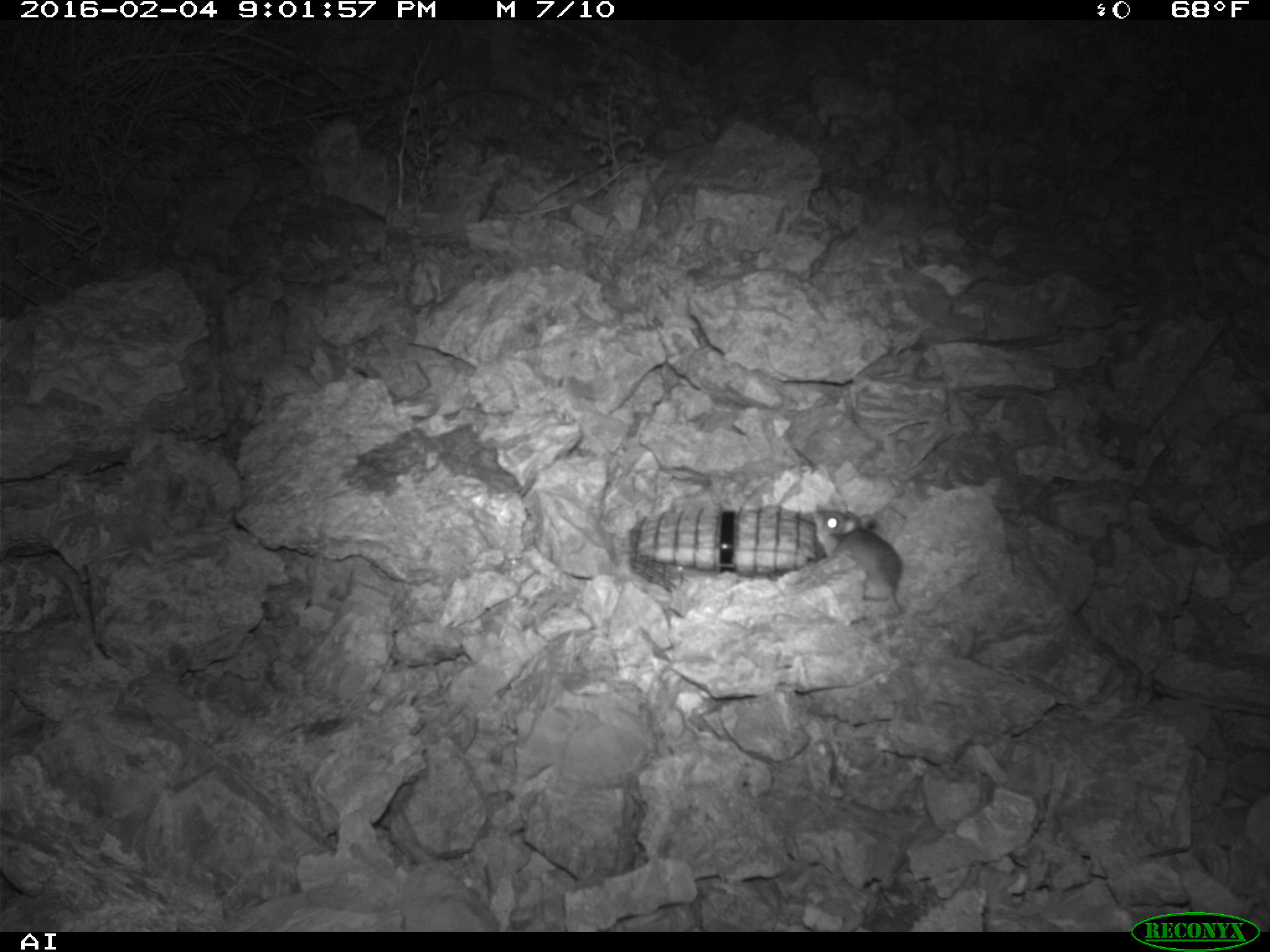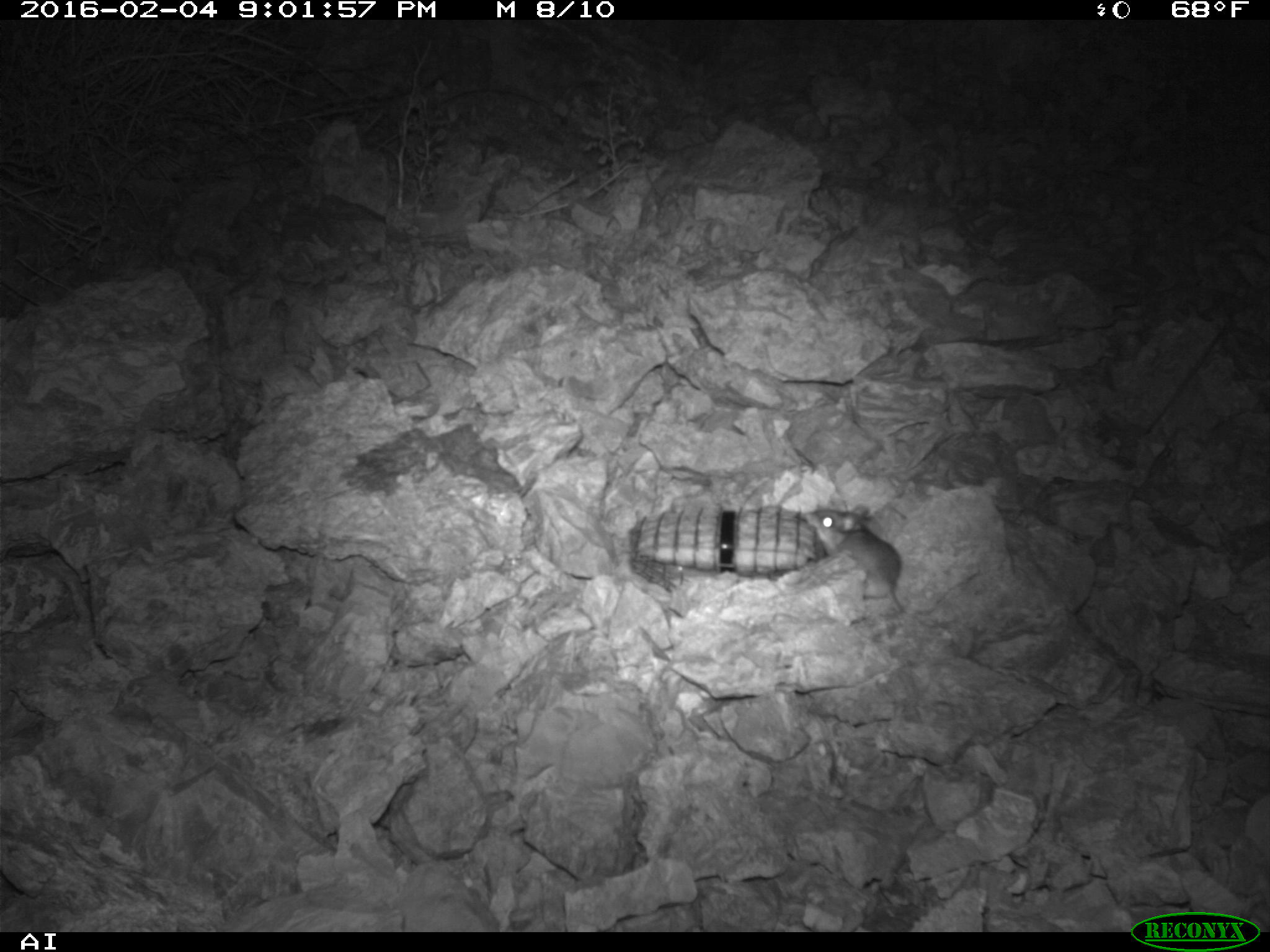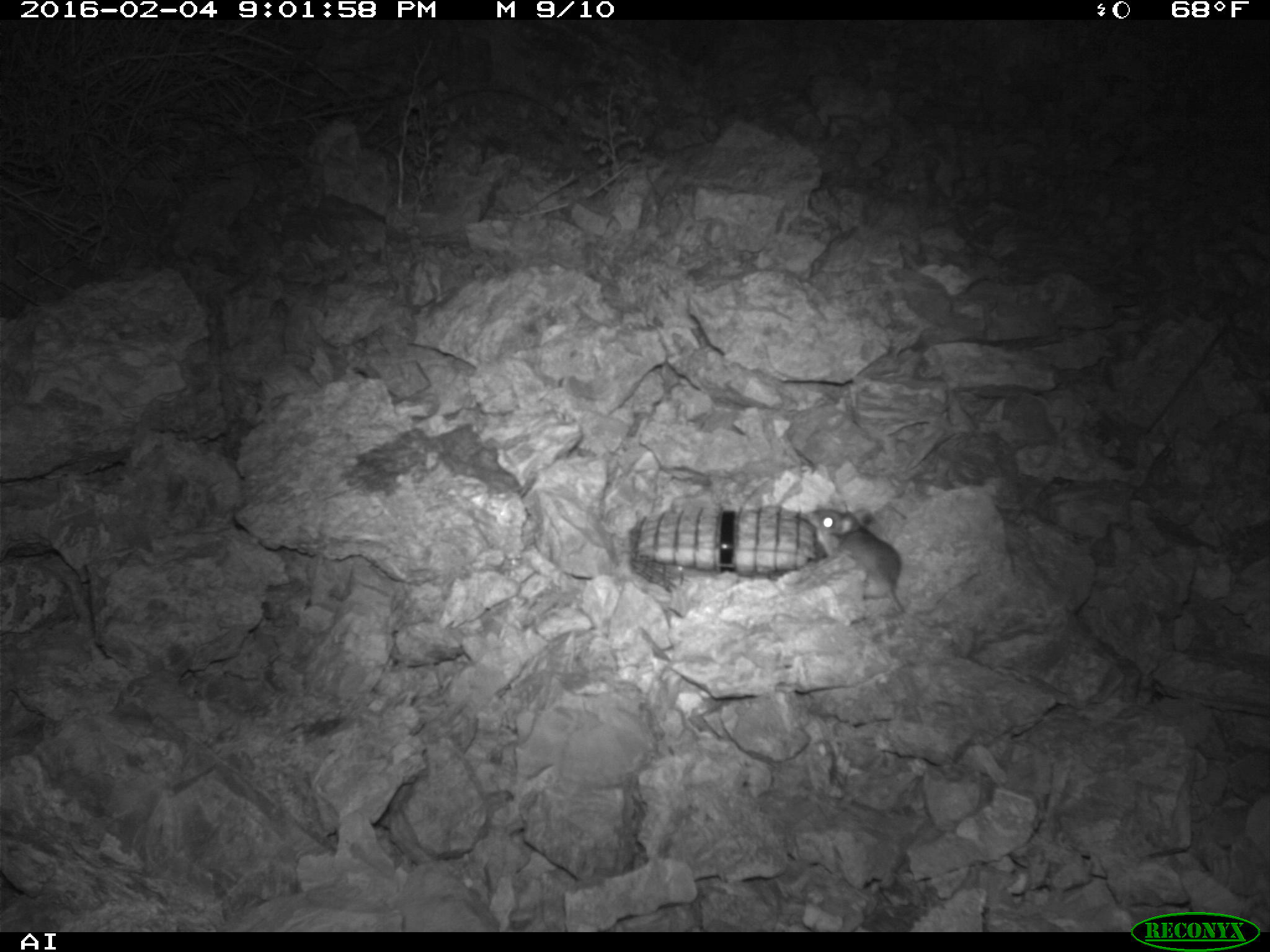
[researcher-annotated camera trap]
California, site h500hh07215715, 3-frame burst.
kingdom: Animalia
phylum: Chordata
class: Mammalia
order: Rodentia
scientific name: Rodentia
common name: rodent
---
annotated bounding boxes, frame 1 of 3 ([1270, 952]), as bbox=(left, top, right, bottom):
rodent: bbox=(820, 509, 905, 612)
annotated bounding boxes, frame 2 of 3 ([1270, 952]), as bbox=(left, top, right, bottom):
rodent: bbox=(811, 503, 905, 613)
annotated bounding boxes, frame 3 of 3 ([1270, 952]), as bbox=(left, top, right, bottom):
rodent: bbox=(807, 500, 905, 613)